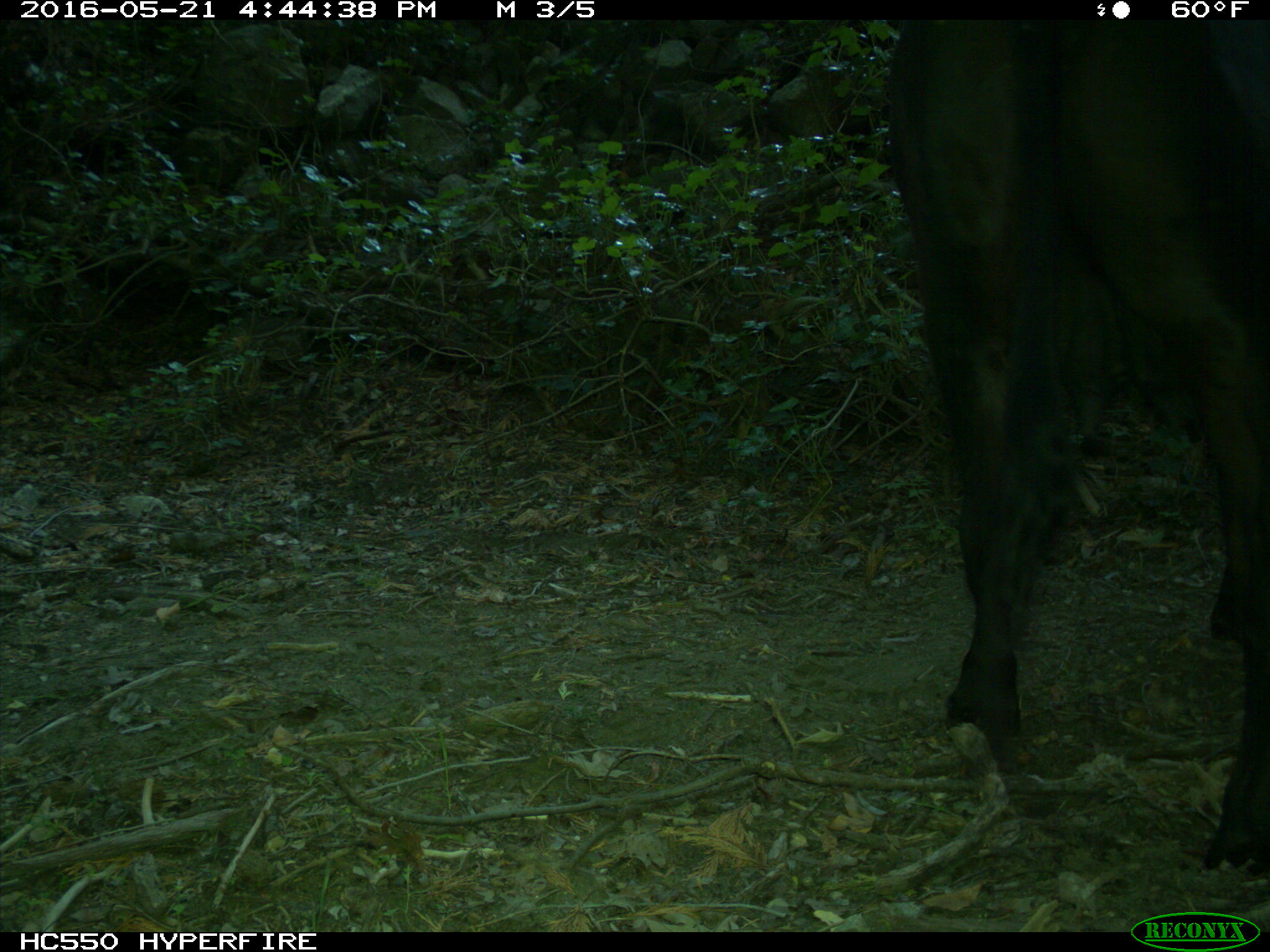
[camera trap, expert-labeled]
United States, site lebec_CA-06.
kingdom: Animalia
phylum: Chordata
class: Mammalia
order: Artiodactyla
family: Bovidae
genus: Bos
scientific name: Bos taurus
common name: domestic cow